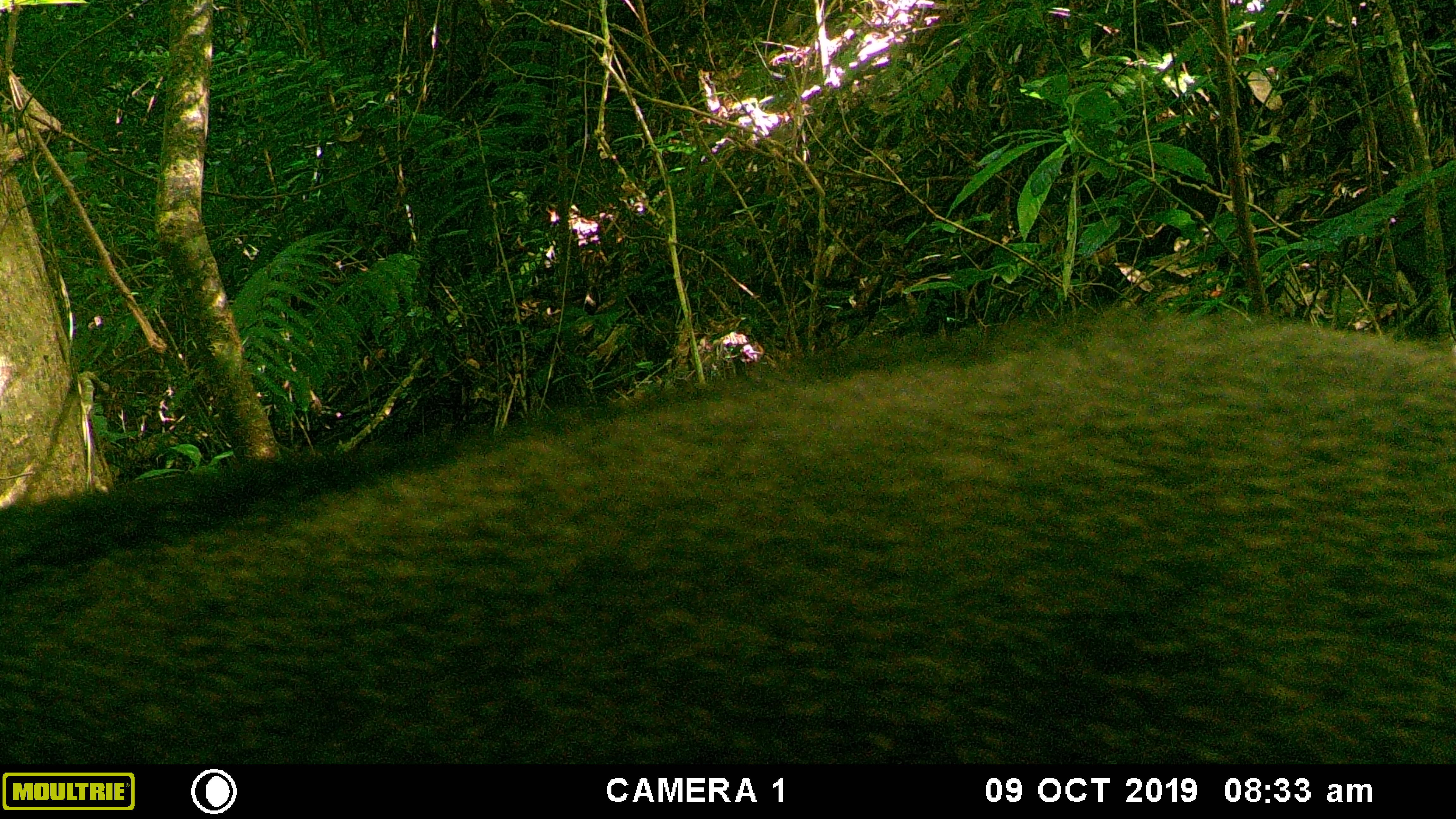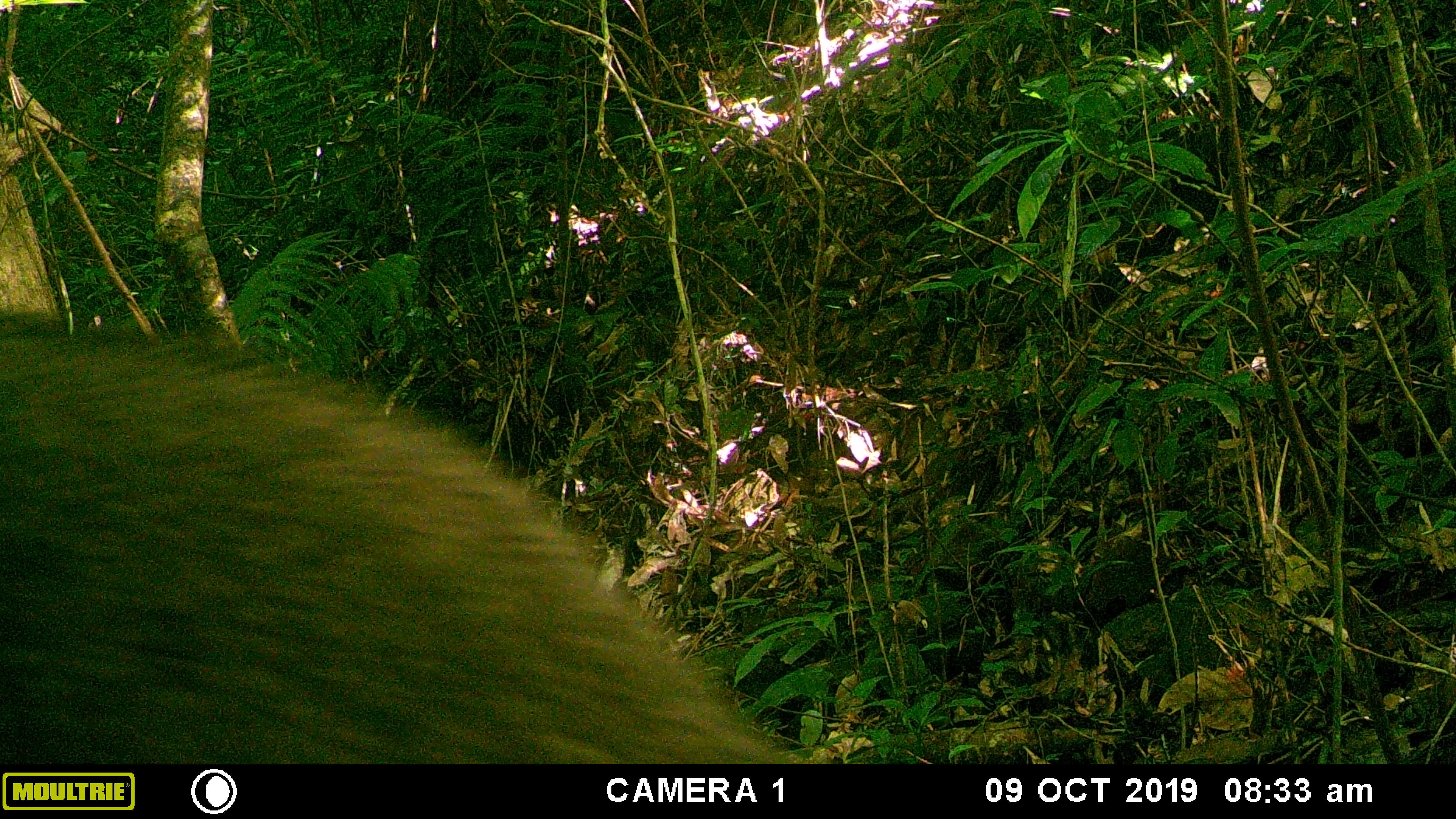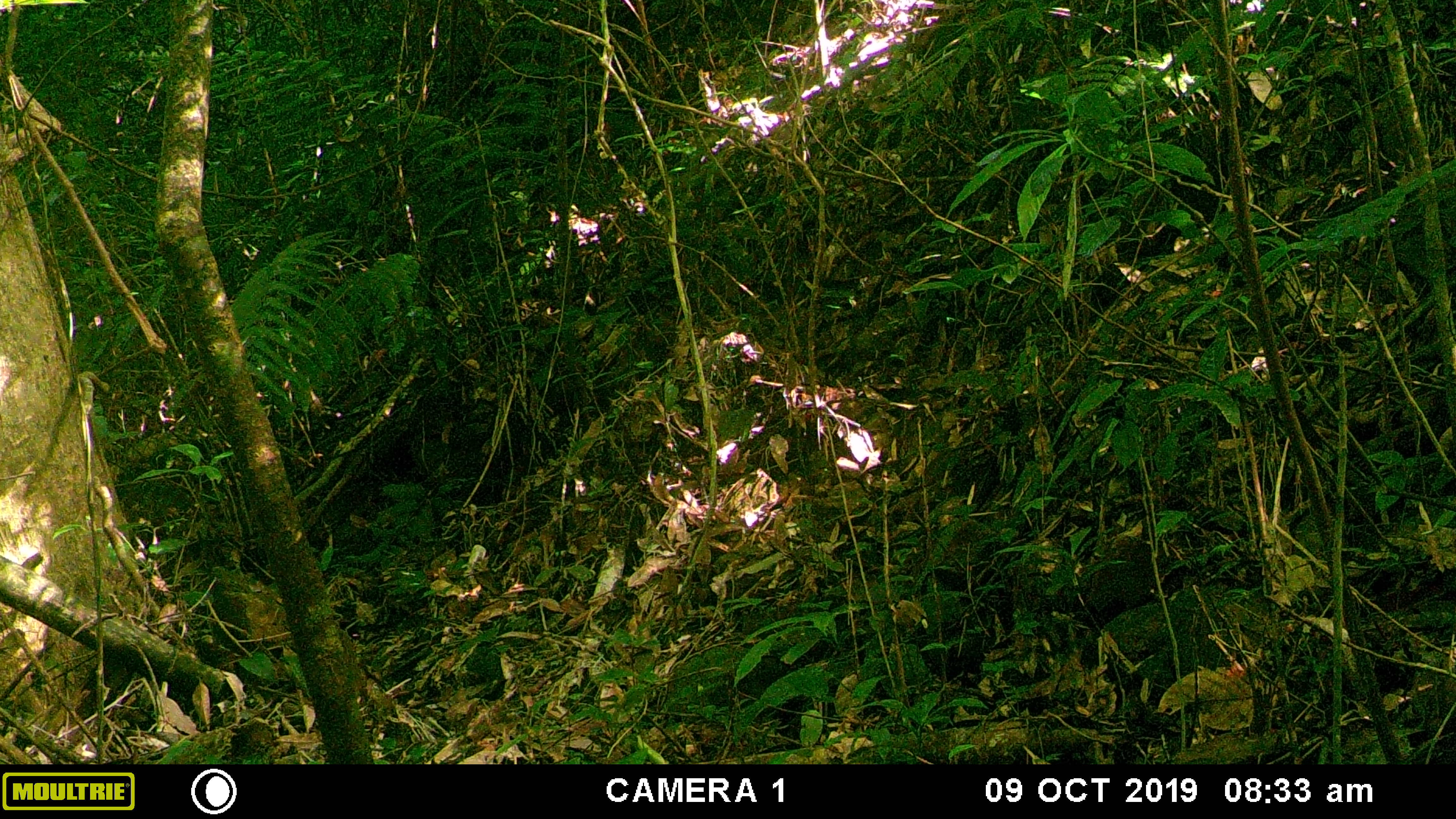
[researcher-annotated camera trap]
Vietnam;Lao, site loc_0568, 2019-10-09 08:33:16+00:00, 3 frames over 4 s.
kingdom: Animalia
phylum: Chordata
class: Mammalia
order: Artiodactyla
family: Suidae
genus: Sus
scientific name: Sus scrofa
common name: eurasian wild pig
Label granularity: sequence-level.